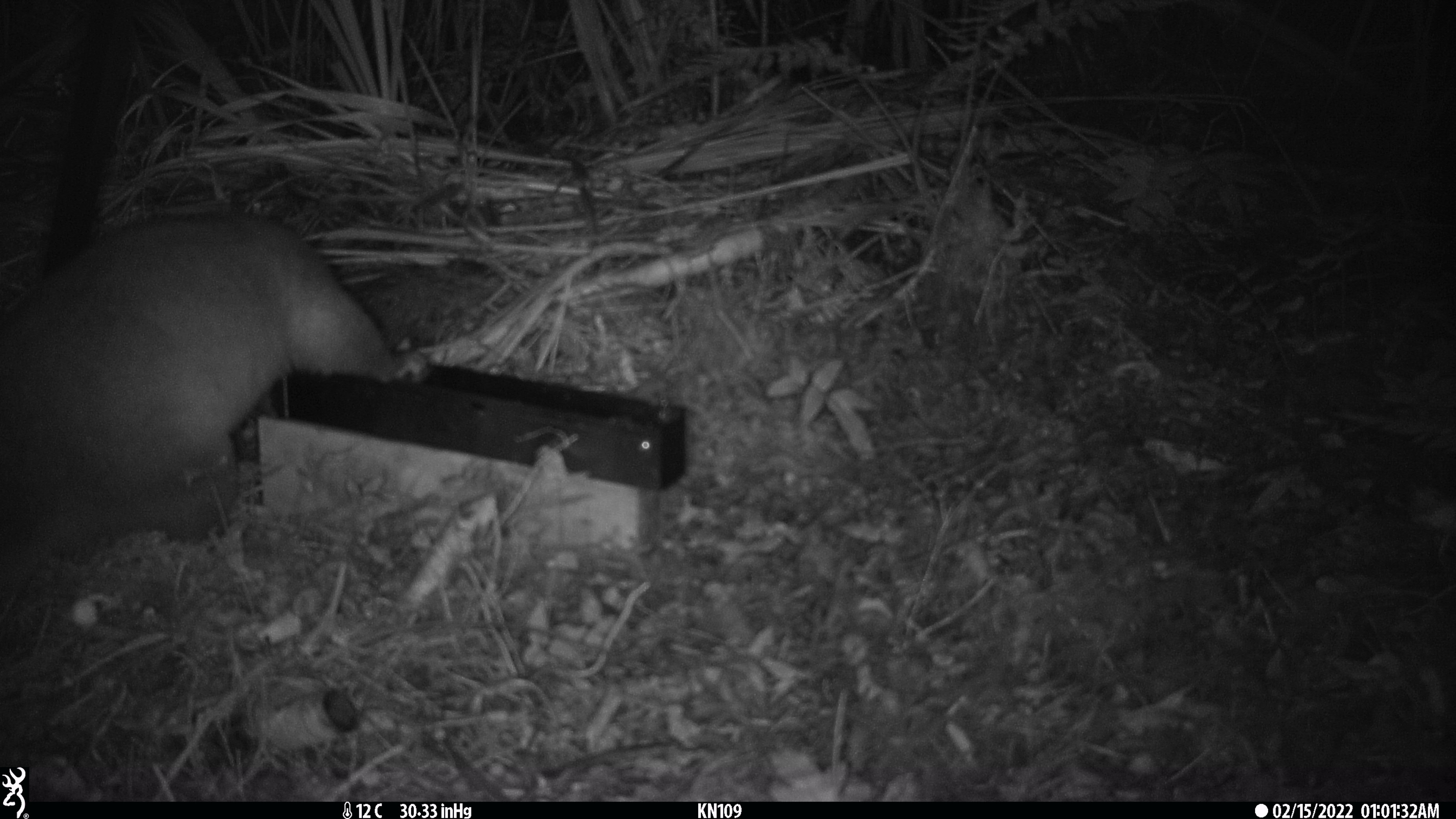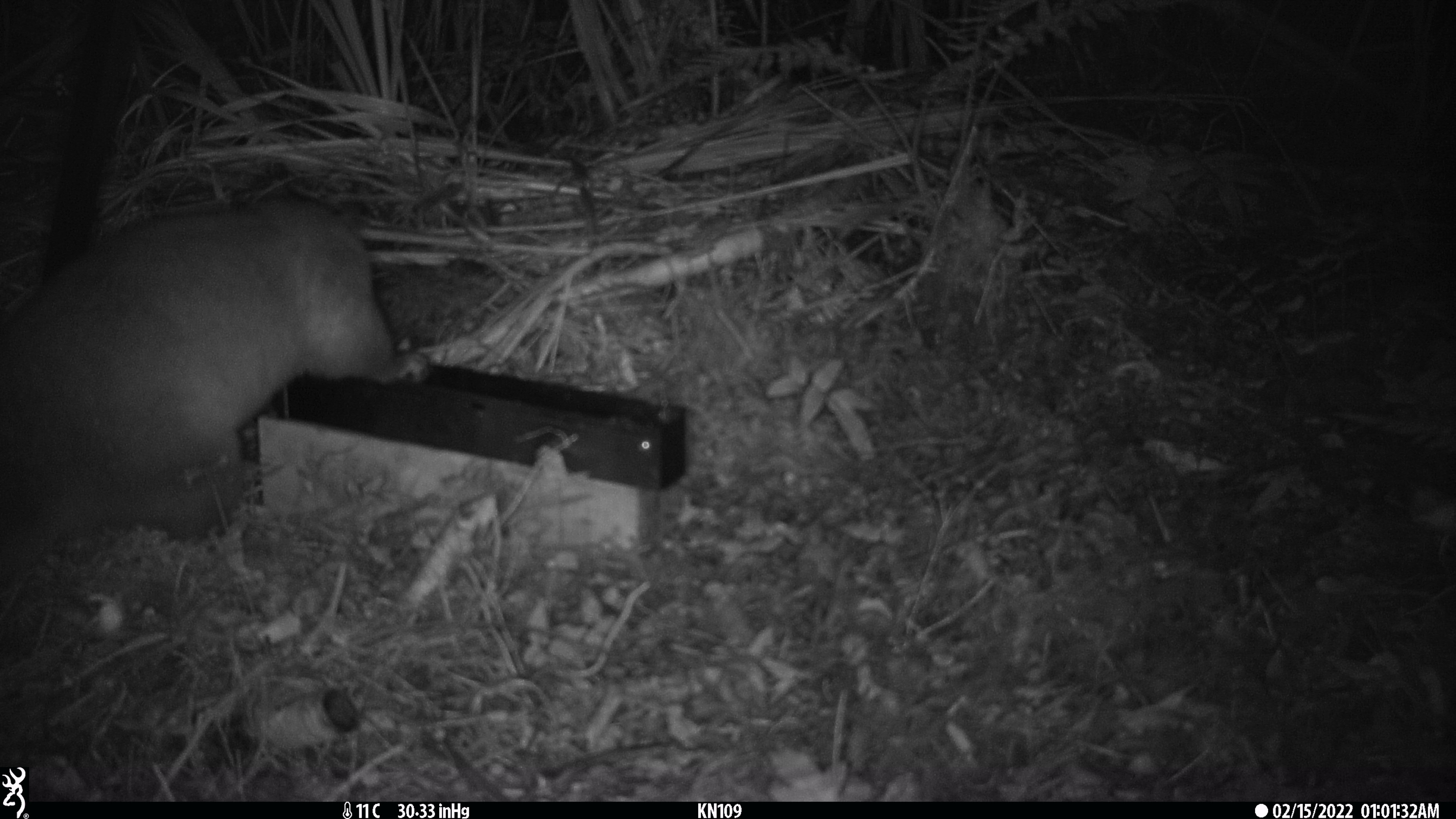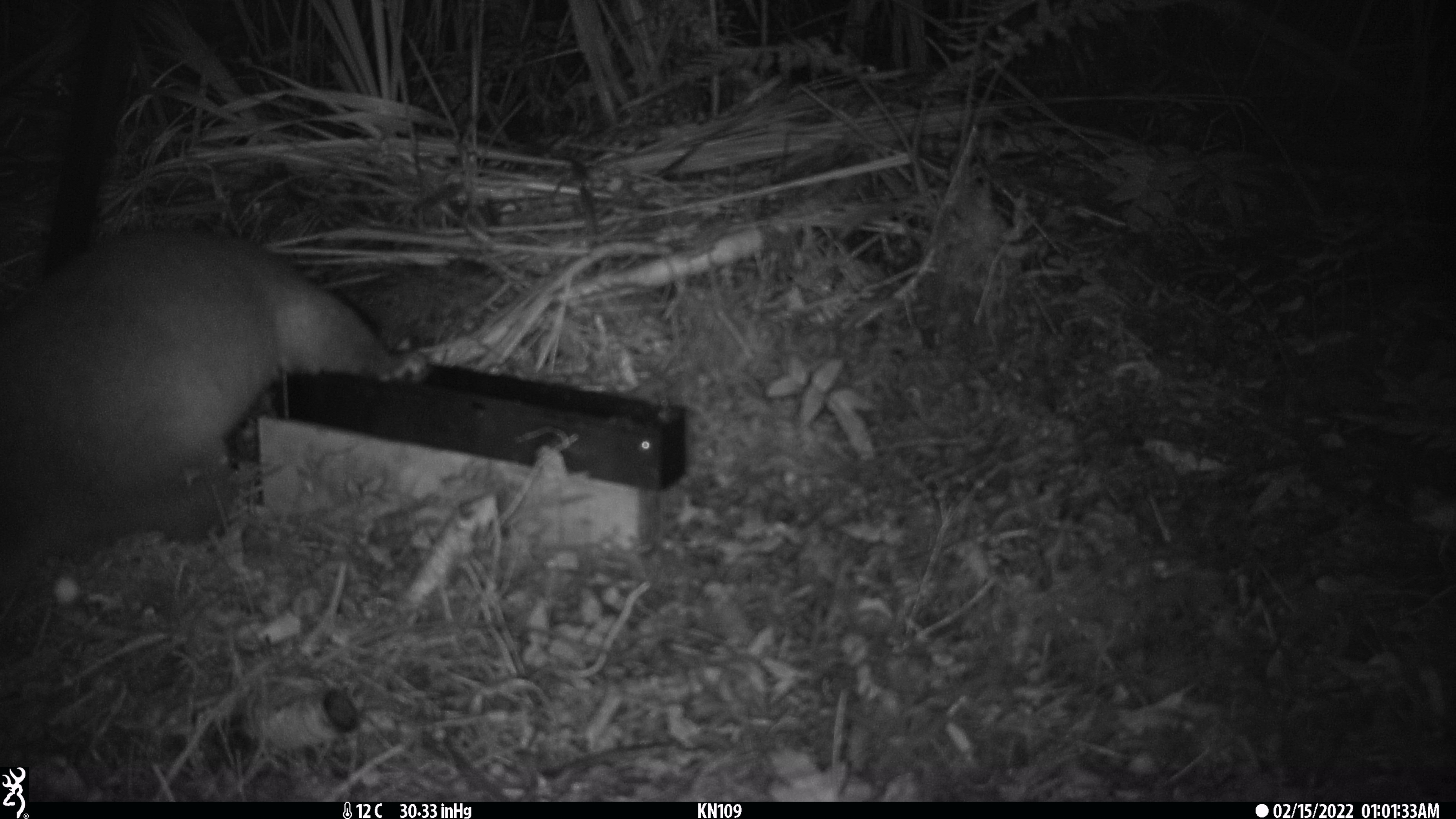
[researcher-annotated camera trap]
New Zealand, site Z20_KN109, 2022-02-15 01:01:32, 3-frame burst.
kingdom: Animalia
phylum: Chordata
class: Mammalia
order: Diprotodontia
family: Phalangeridae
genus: Trichosurus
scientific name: Trichosurus vulpecula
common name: common brushtail possum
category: possum